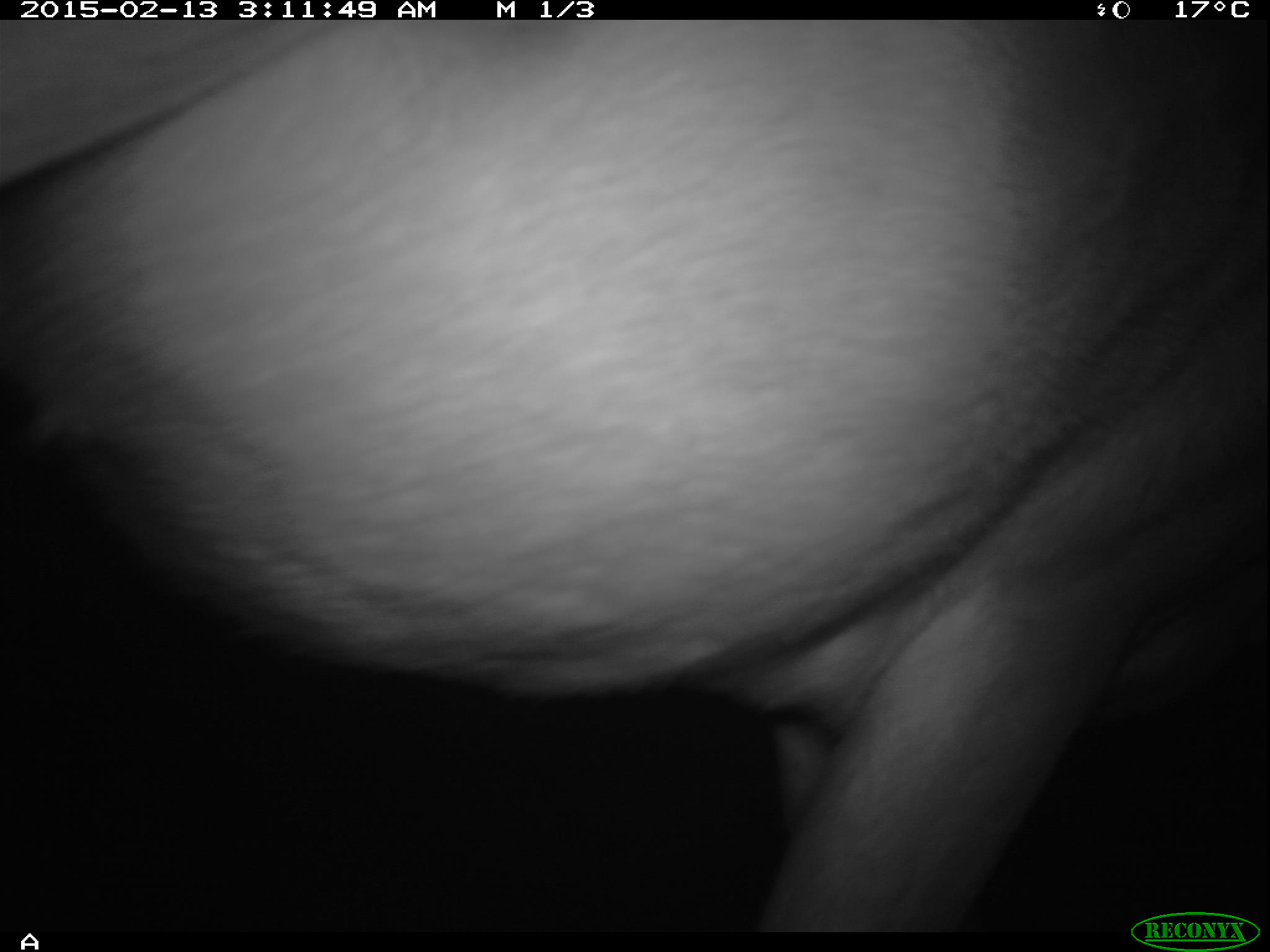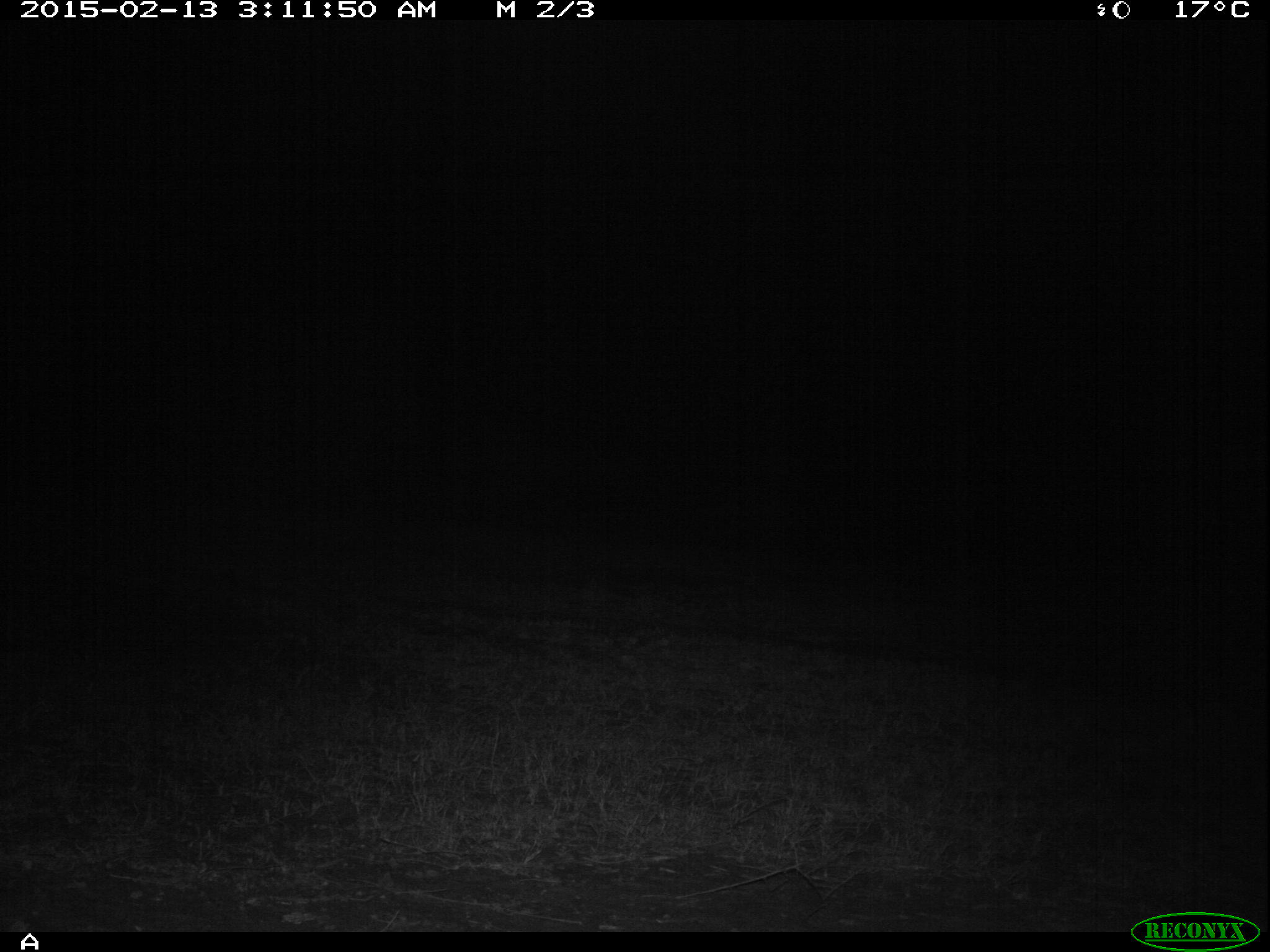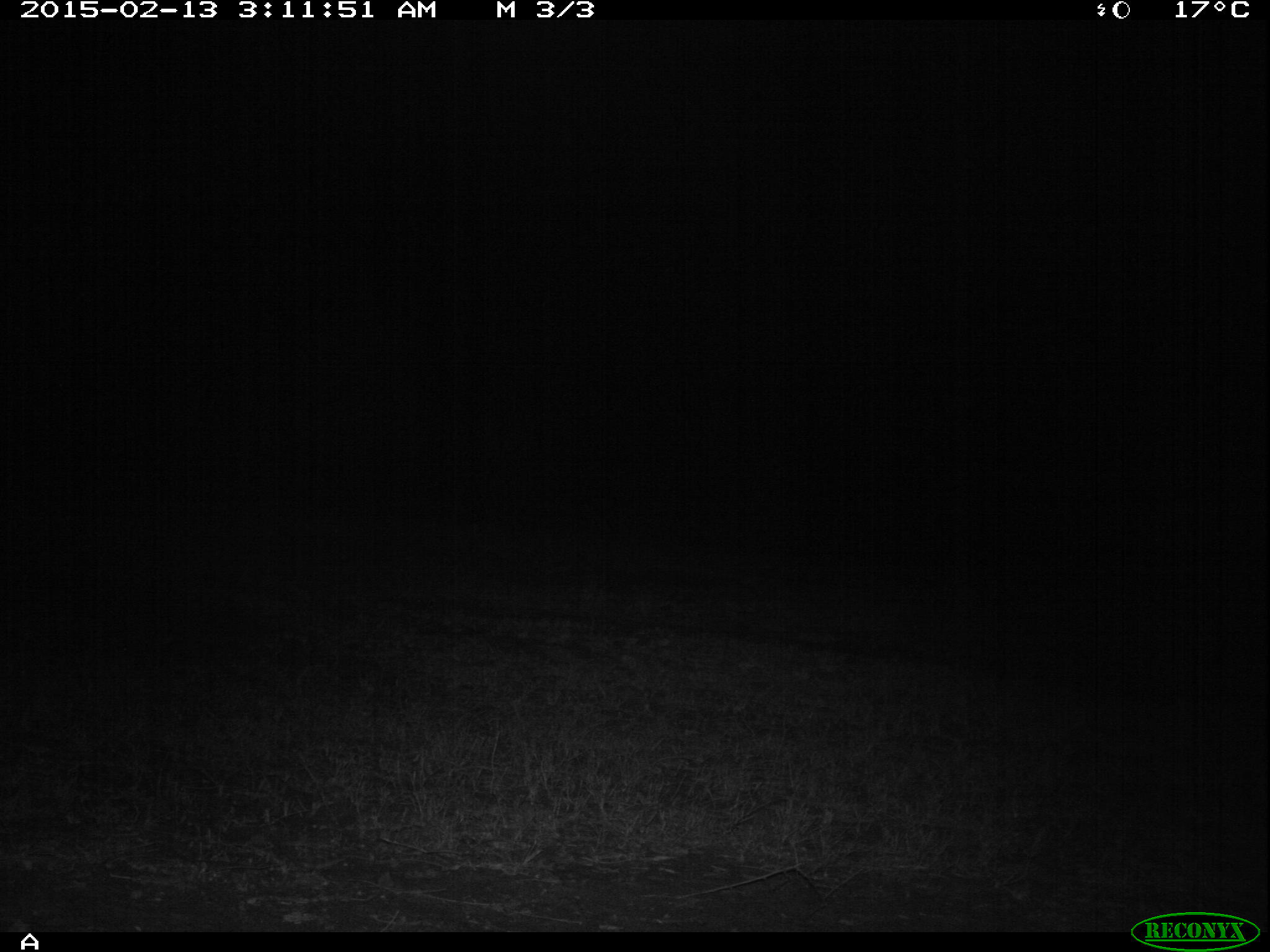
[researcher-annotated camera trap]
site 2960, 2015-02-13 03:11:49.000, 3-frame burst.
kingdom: Animalia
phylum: Chordata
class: Mammalia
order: Artiodactyla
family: Bovidae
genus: Aepyceros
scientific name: Aepyceros melampus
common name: impala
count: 2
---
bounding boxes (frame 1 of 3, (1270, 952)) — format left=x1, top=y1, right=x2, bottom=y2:
aepyceros melampus: left=0, top=19, right=1266, bottom=933